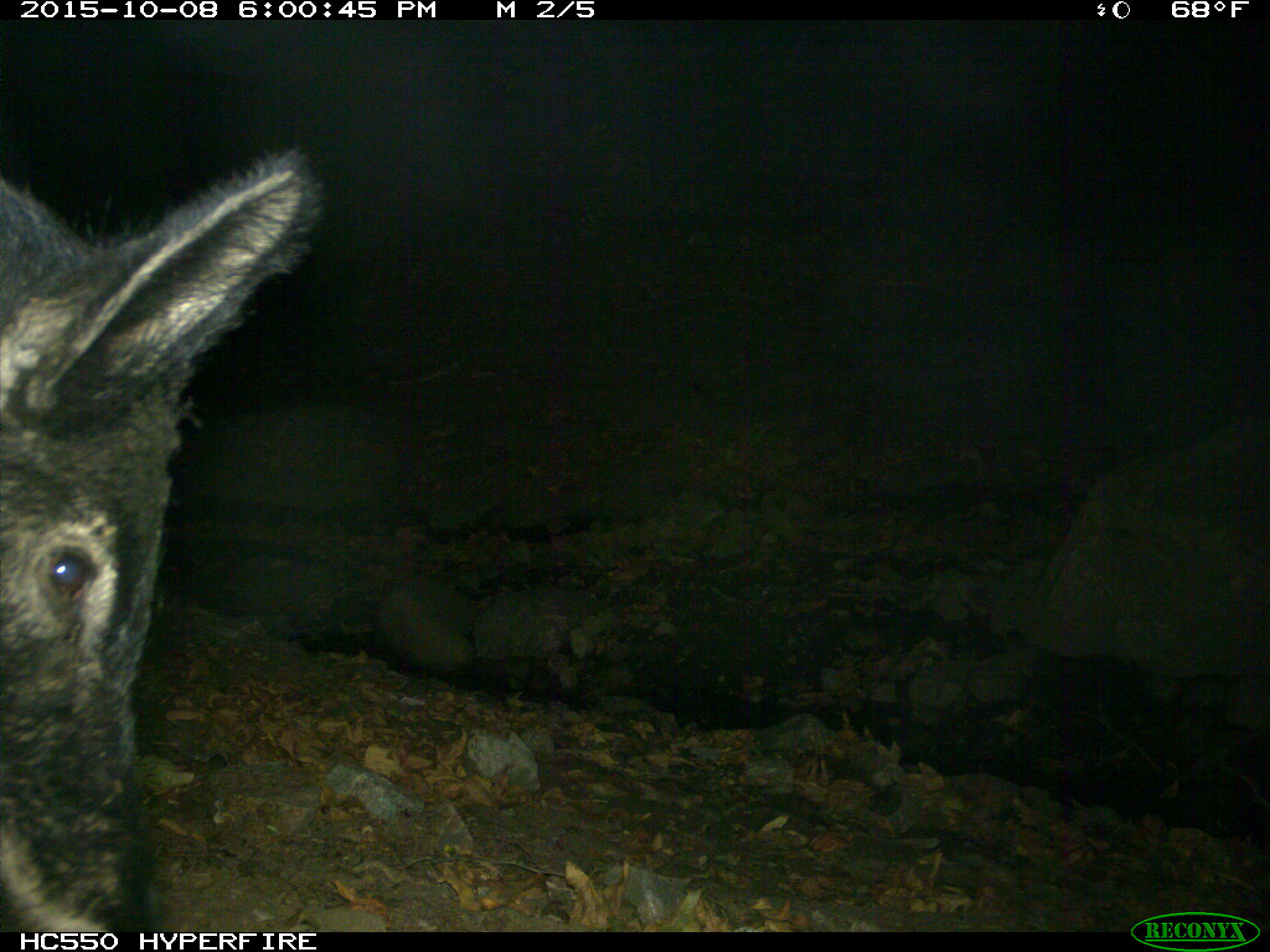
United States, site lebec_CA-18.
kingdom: Animalia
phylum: Chordata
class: Mammalia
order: Artiodactyla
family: Suidae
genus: Sus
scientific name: Sus scrofa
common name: wild boar